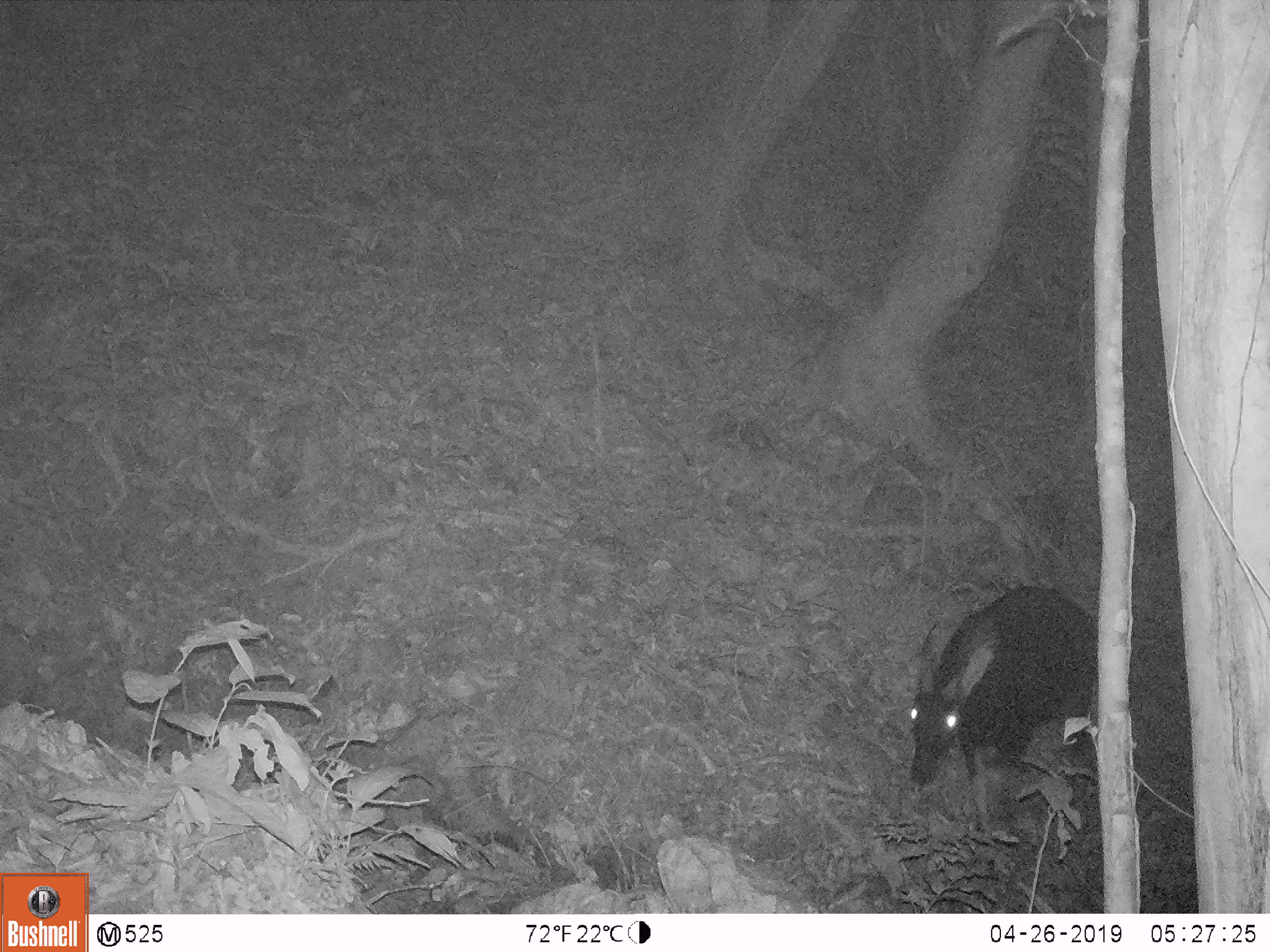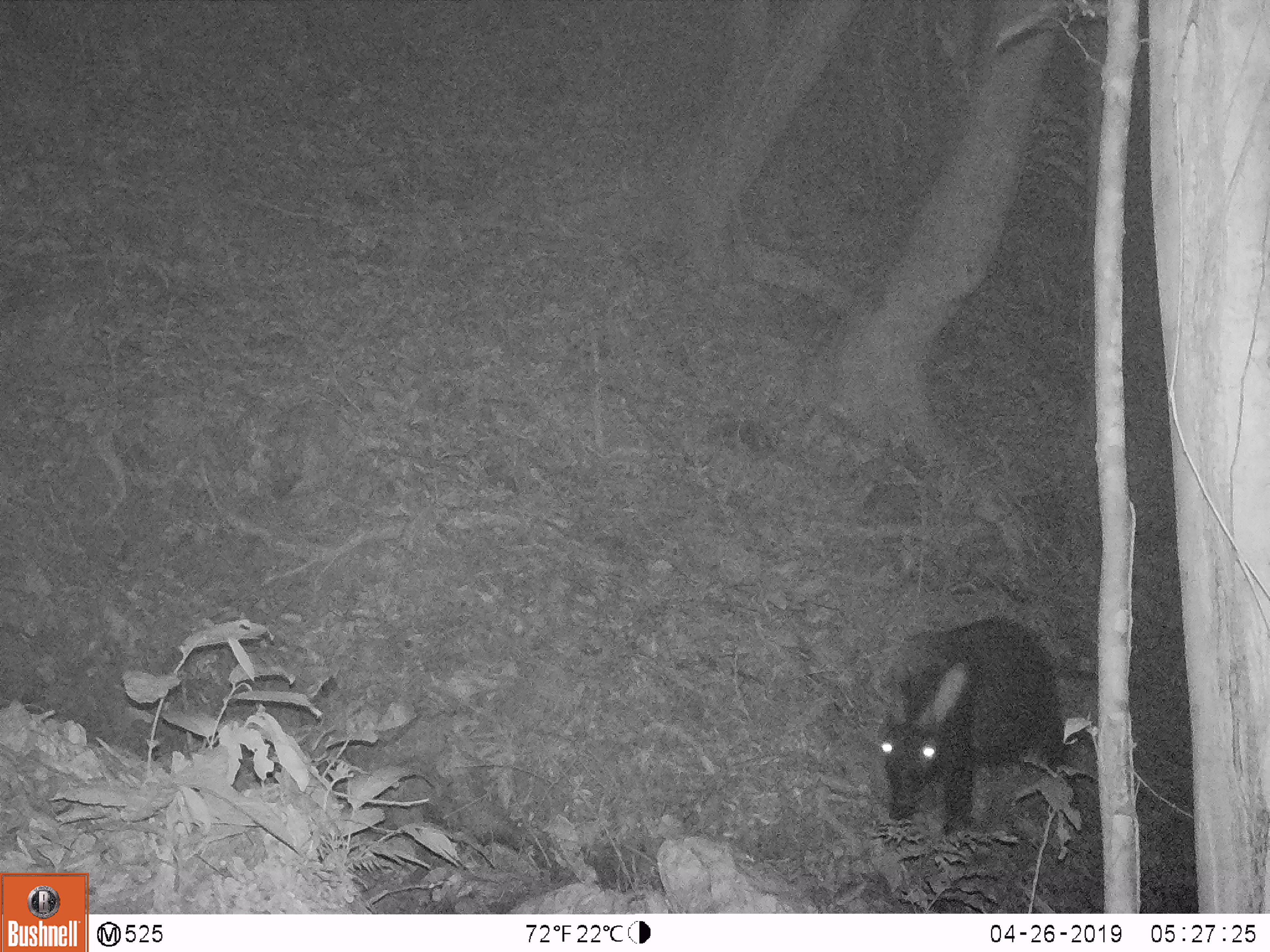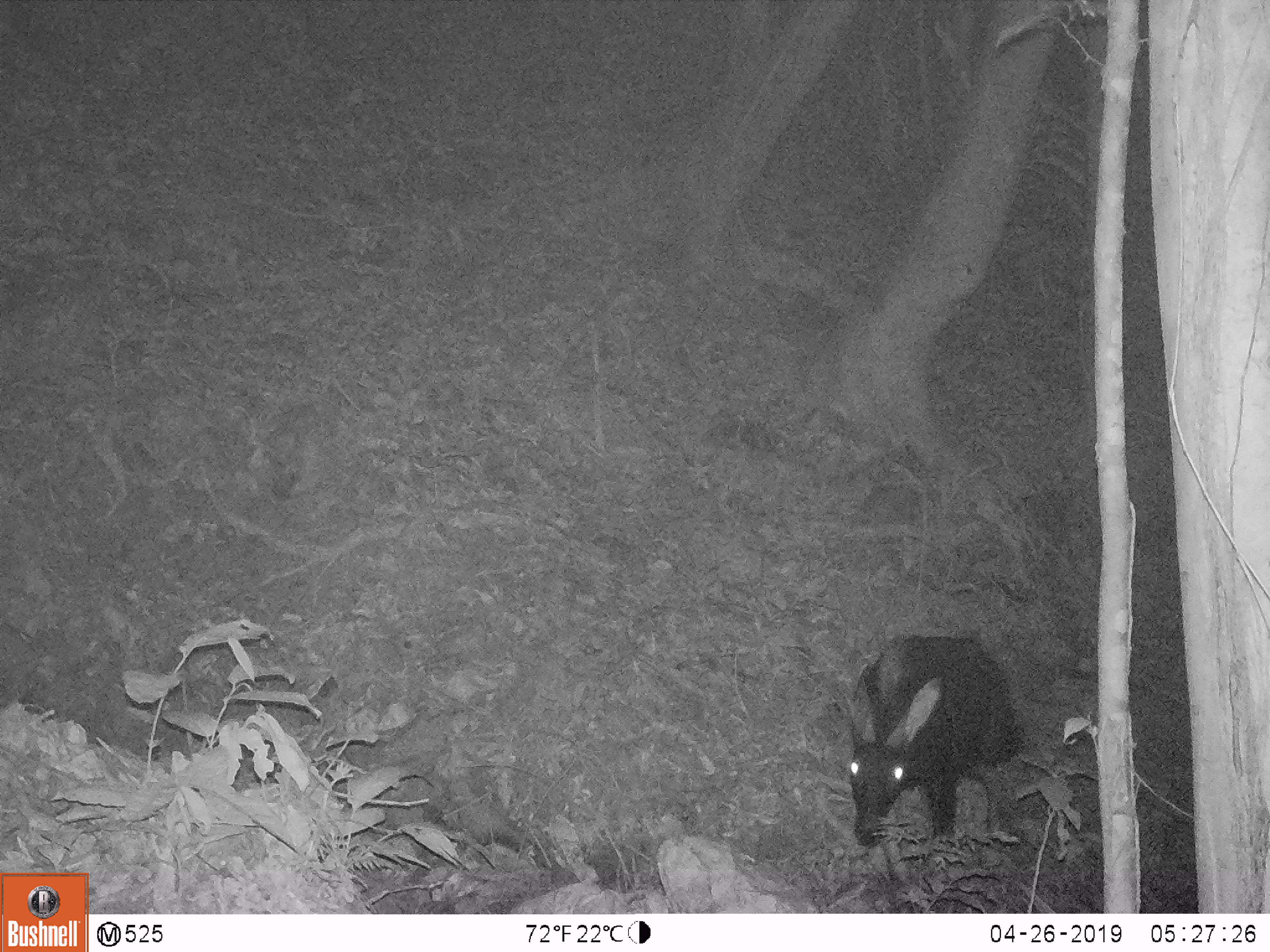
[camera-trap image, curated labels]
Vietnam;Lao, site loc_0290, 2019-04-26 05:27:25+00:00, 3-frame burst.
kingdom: Animalia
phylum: Chordata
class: Mammalia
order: Artiodactyla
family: Bovidae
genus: Capricornis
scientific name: Capricornis sumatraensis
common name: chinese serow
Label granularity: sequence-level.